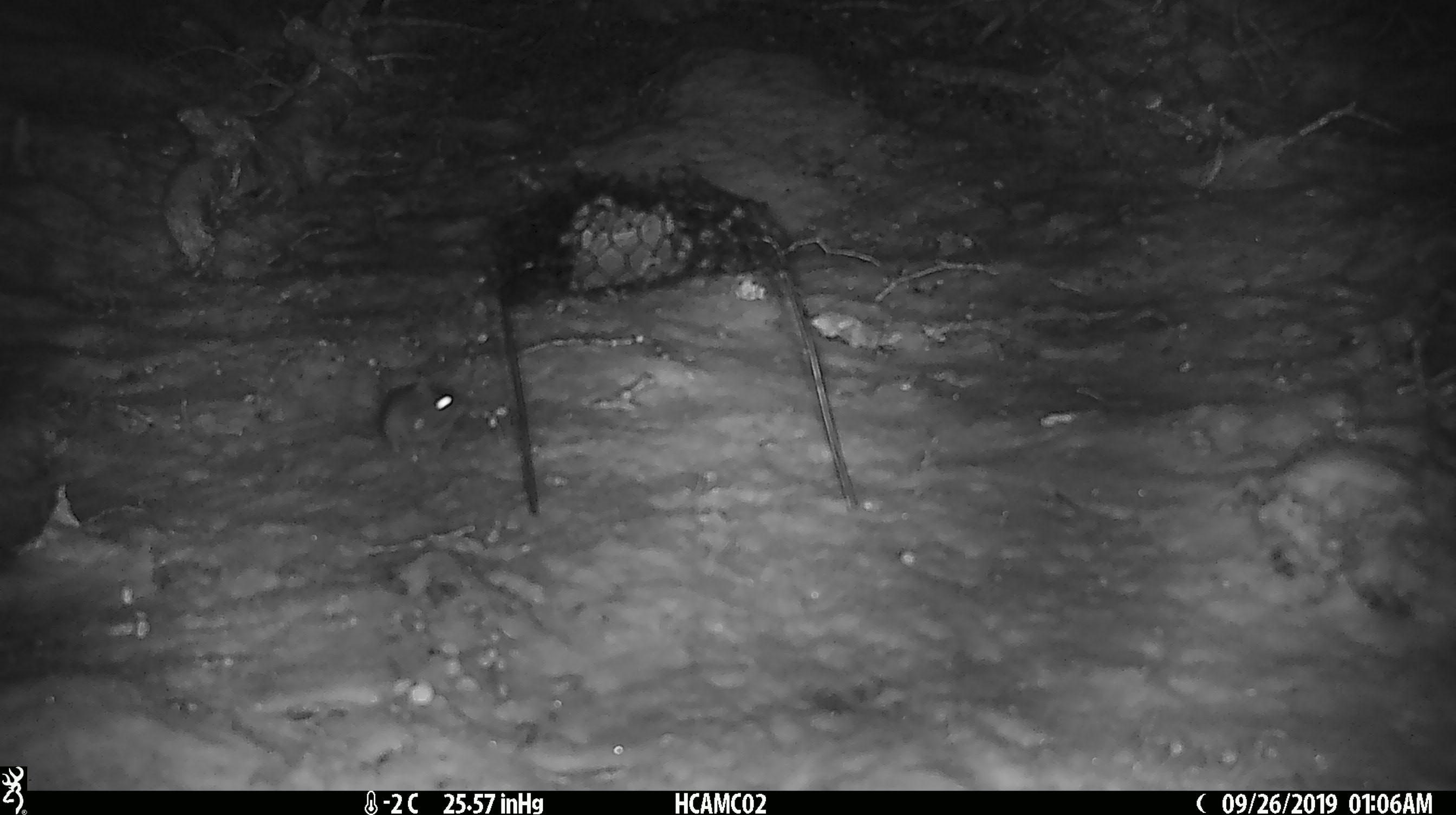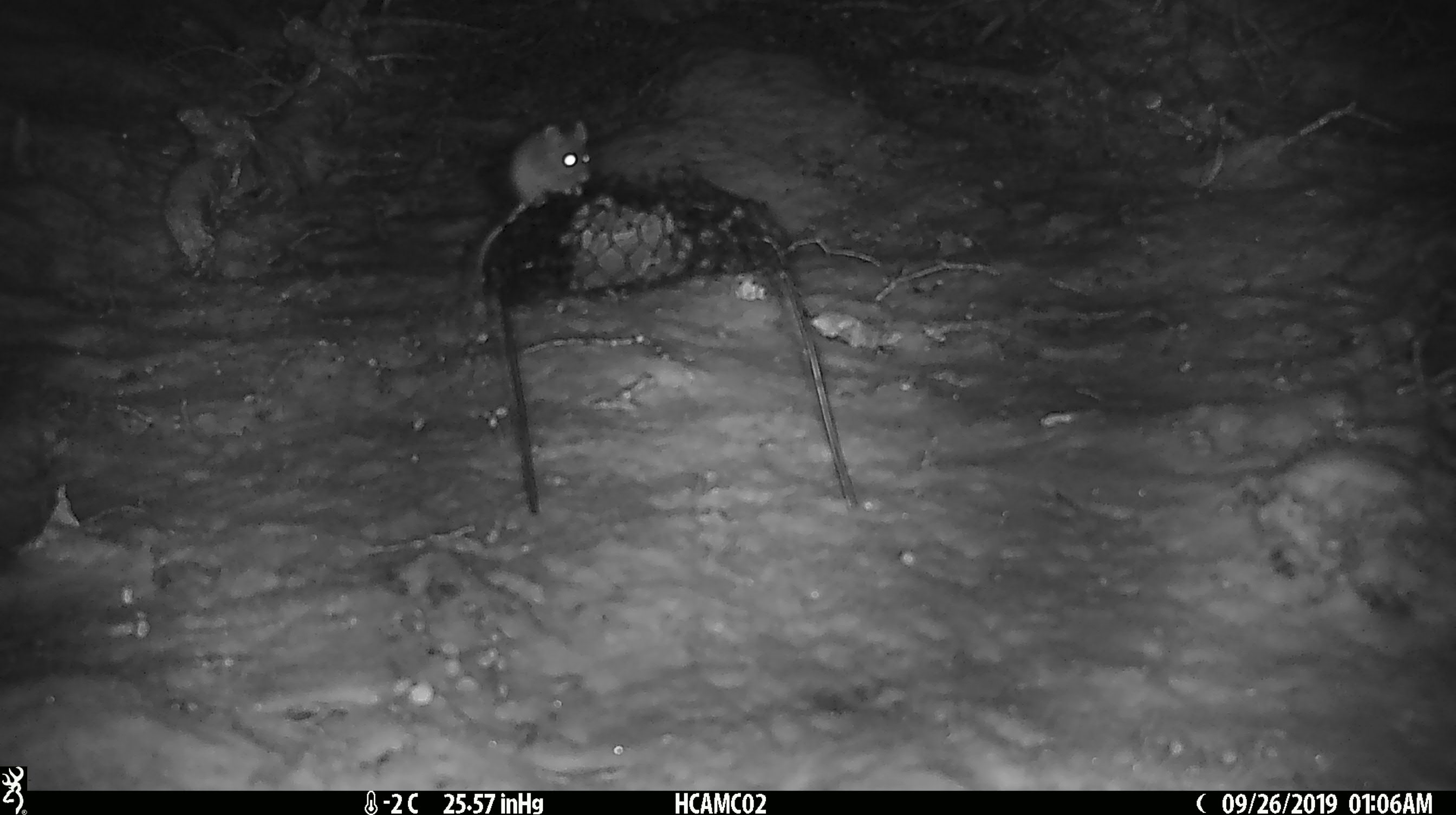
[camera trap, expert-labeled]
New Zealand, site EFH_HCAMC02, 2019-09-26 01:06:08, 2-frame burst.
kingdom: Animalia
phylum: Chordata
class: Mammalia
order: Rodentia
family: Muridae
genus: Mus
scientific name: Mus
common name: mouse